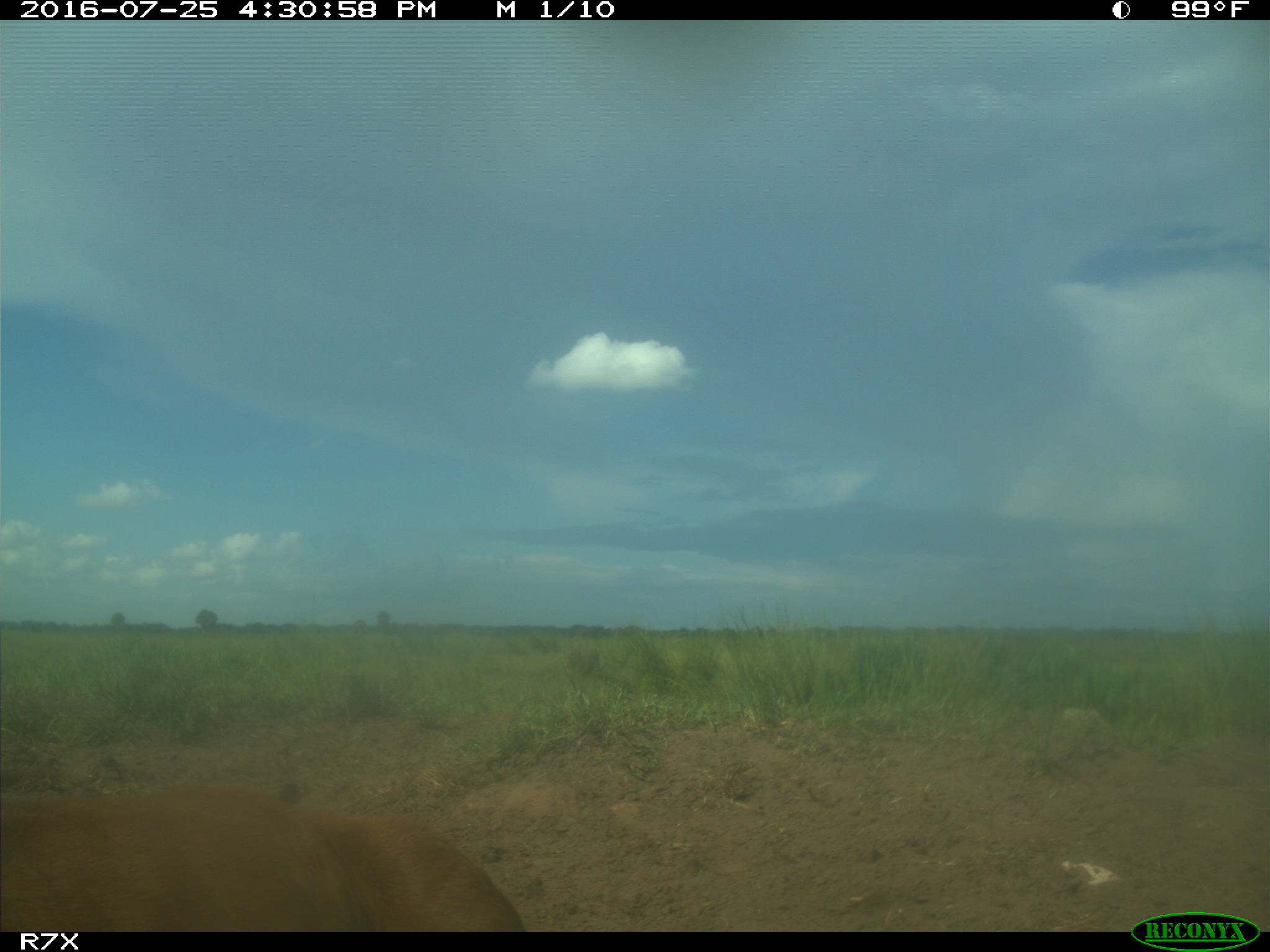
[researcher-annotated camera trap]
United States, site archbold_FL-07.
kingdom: Animalia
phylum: Chordata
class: Mammalia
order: Artiodactyla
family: Bovidae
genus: Bos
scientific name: Bos taurus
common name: domestic cow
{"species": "Bos taurus (domestic cow)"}